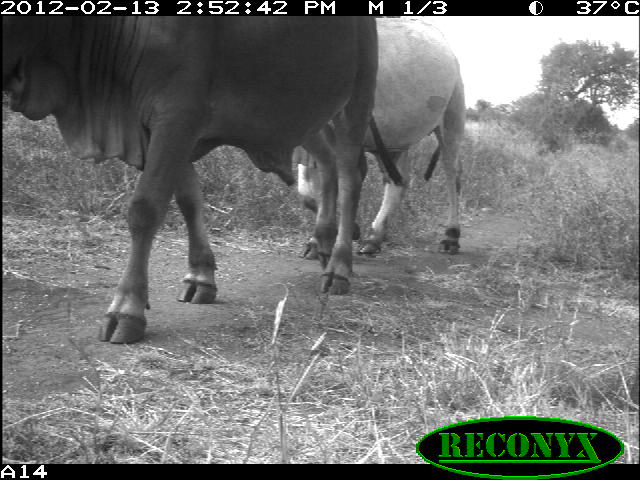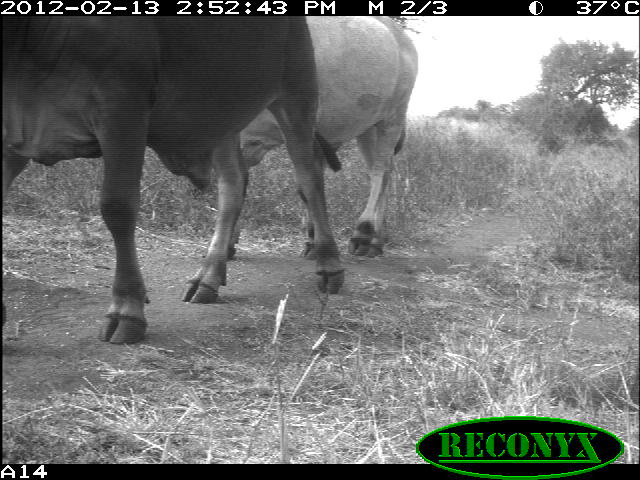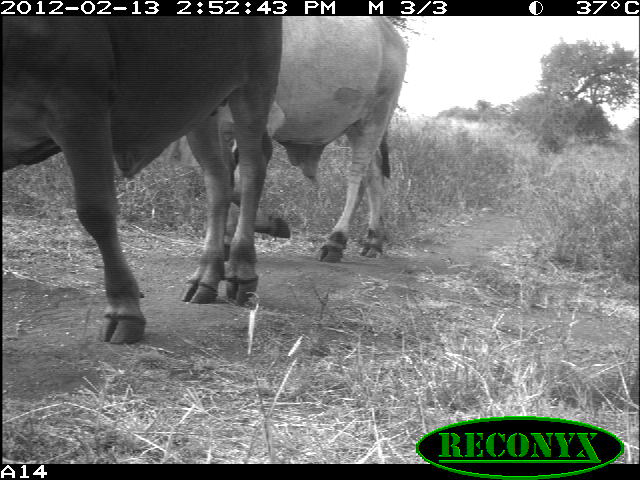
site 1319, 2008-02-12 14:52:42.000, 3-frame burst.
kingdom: Animalia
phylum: Chordata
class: Mammalia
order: Artiodactyla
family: Bovidae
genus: Bos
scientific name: Bos taurus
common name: domestic cattle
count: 2